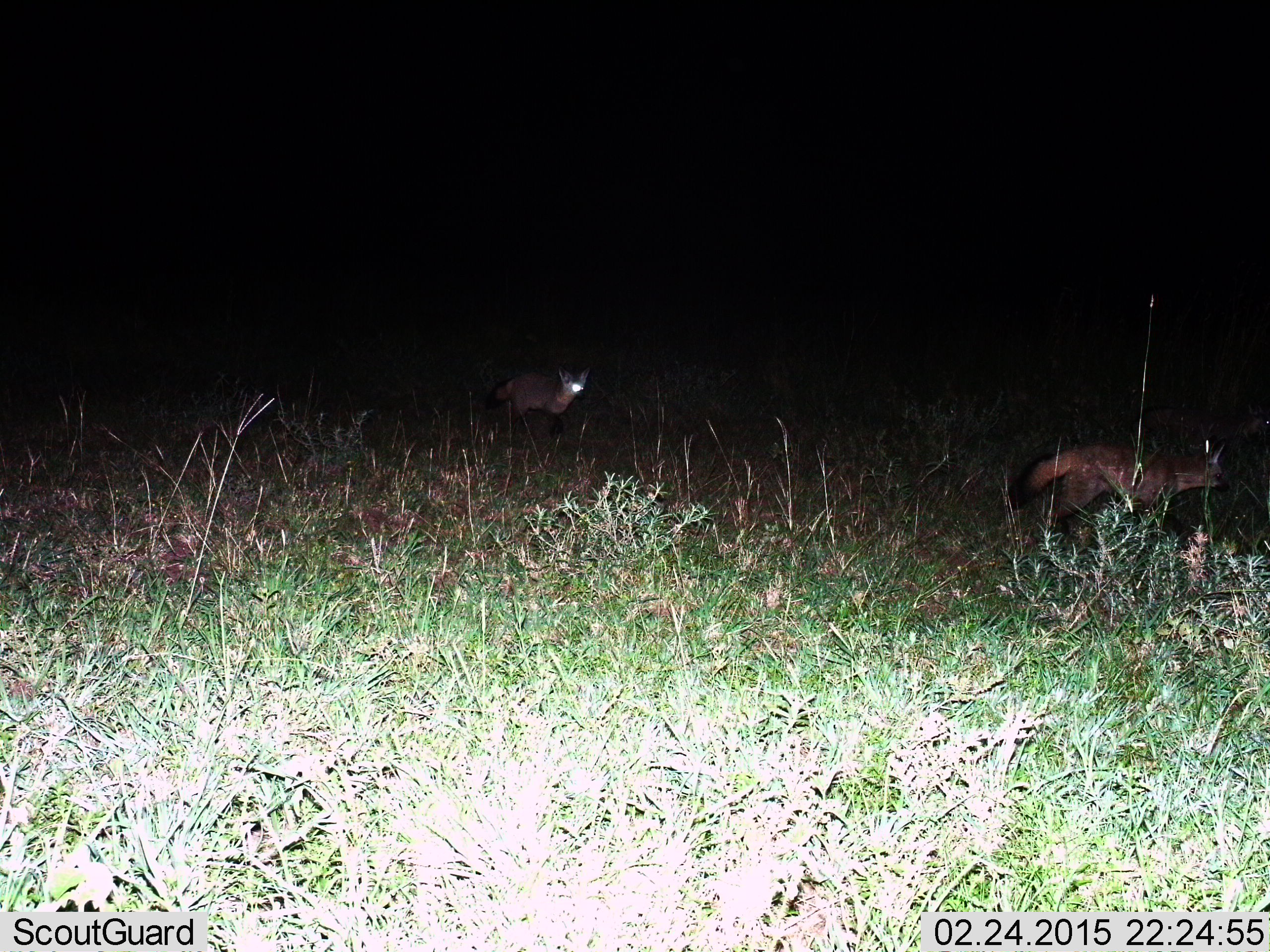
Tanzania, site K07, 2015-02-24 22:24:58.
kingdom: Animalia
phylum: Chordata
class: Mammalia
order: Carnivora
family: Canidae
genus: Otocyon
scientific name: Otocyon megalotis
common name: bat-eared fox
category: batearedfox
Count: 2.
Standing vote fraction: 0%.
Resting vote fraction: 0%.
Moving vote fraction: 100%.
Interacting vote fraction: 0%.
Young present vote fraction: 0%.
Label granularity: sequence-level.